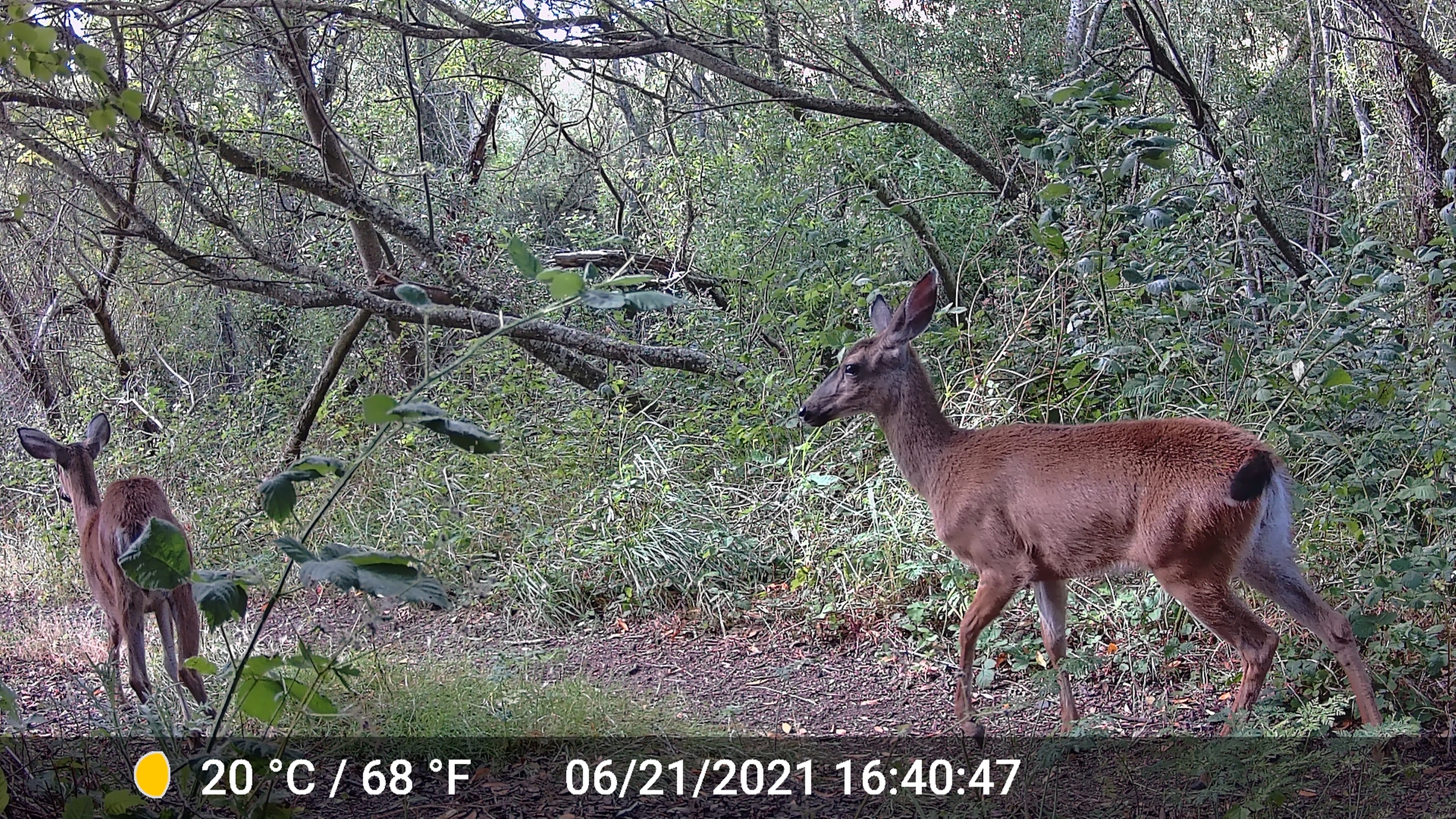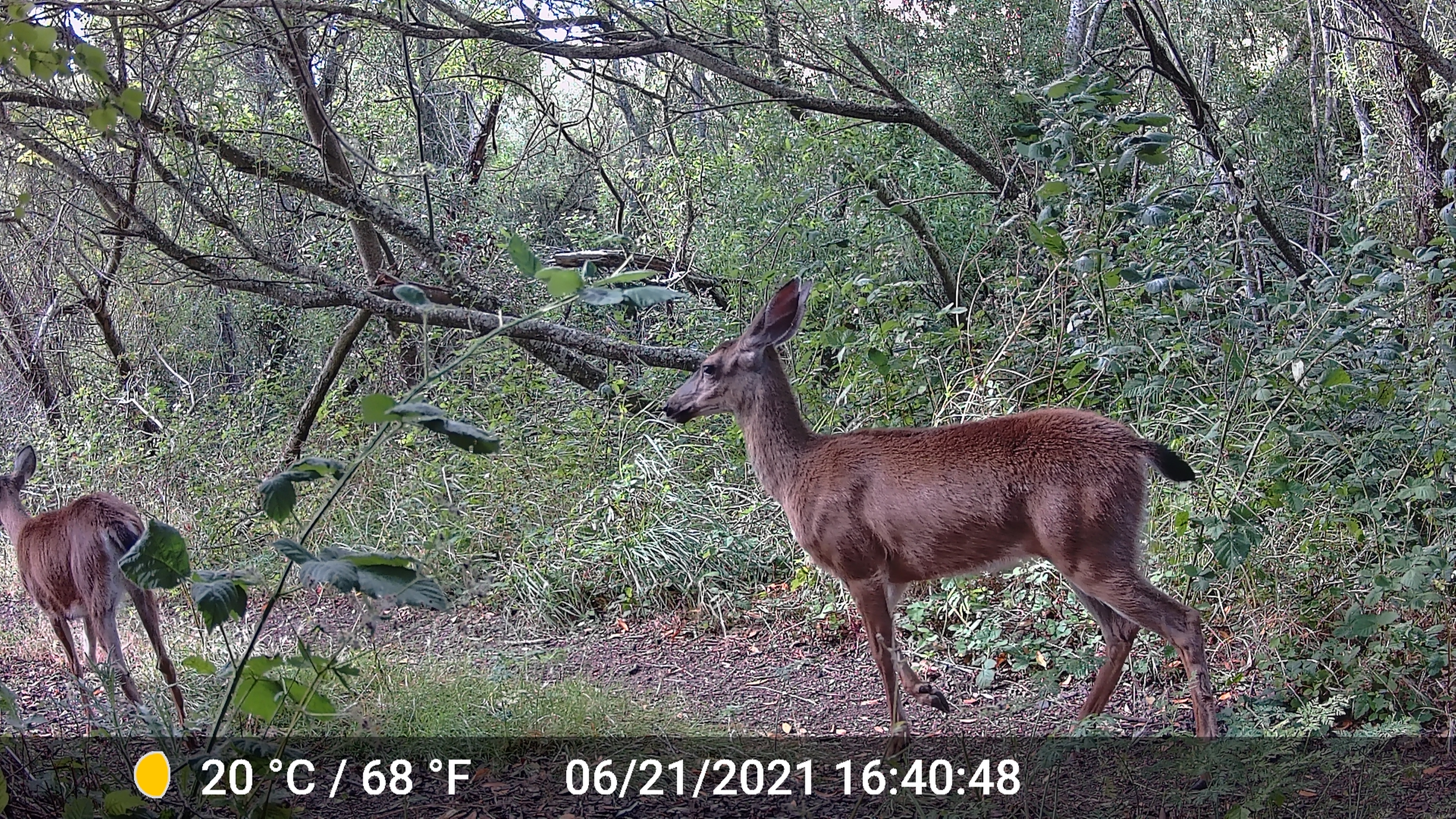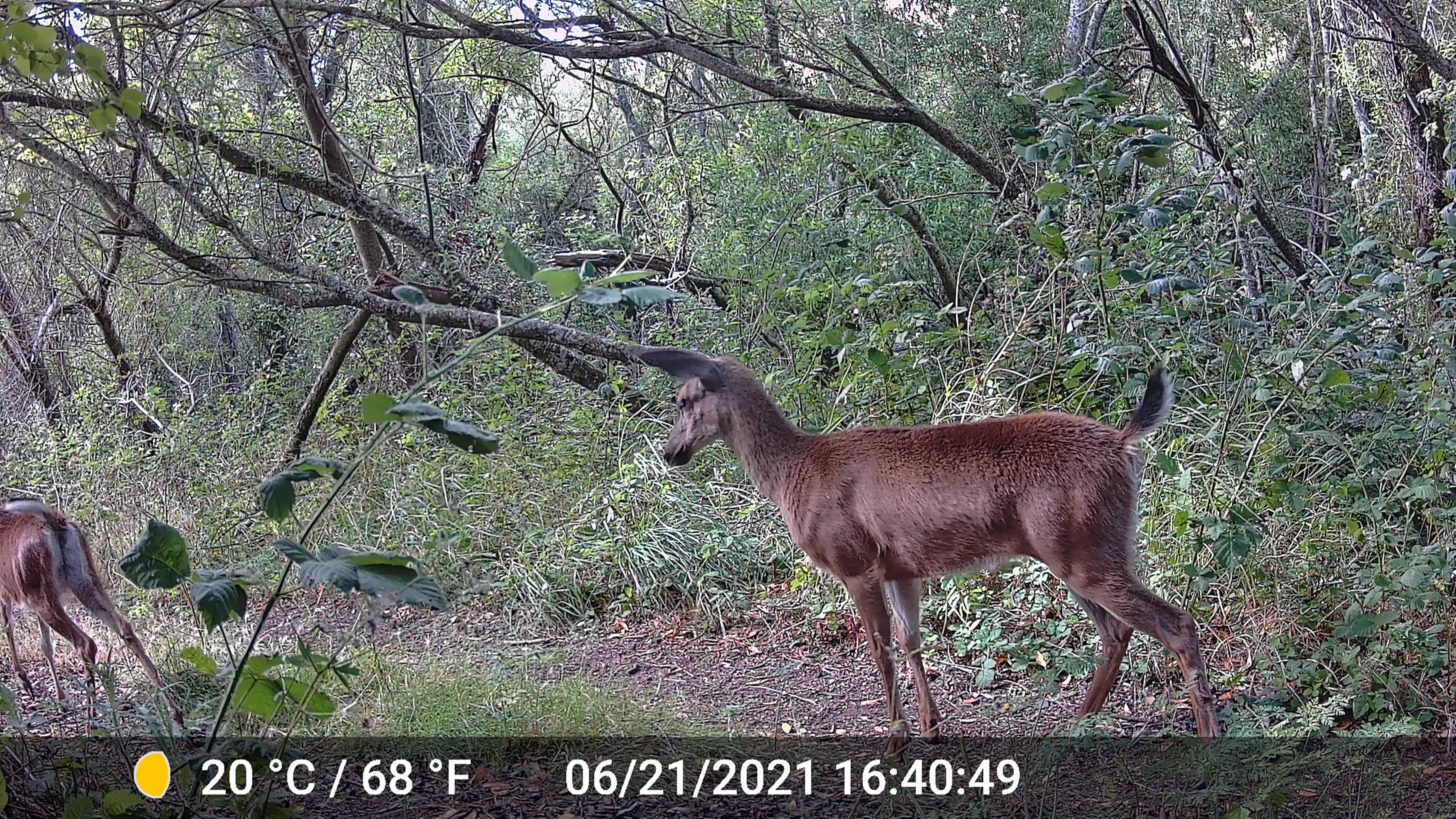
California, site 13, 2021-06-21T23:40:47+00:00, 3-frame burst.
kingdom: Animalia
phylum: Chordata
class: Mammalia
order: Artiodactyla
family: Cervidae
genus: Odocoileus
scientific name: Odocoileus hemionus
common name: mule deer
Mule deer (Odocoileus hemionus).